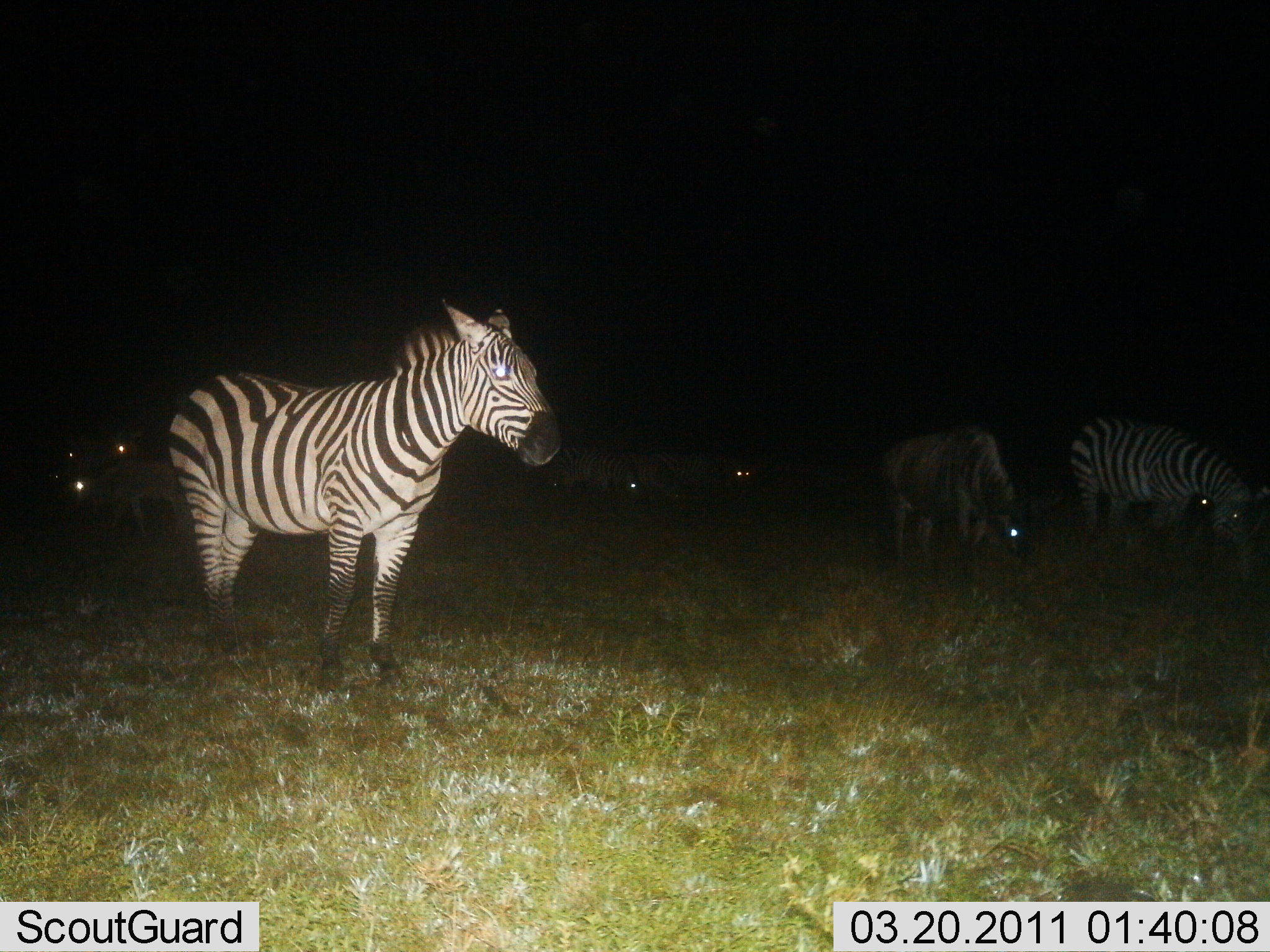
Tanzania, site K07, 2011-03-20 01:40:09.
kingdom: Animalia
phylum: Chordata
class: Mammalia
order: Artiodactyla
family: Bovidae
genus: Connochaetes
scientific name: Connochaetes taurinus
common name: blue wildebeest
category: wildebeest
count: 4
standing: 38%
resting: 8%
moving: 8%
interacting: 0%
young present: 8%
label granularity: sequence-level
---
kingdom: Animalia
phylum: Chordata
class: Mammalia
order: Perissodactyla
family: Equidae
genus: Equus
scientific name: Equus quagga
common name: plains zebra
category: zebra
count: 2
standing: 81%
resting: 0%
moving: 5%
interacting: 0%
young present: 0%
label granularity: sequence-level